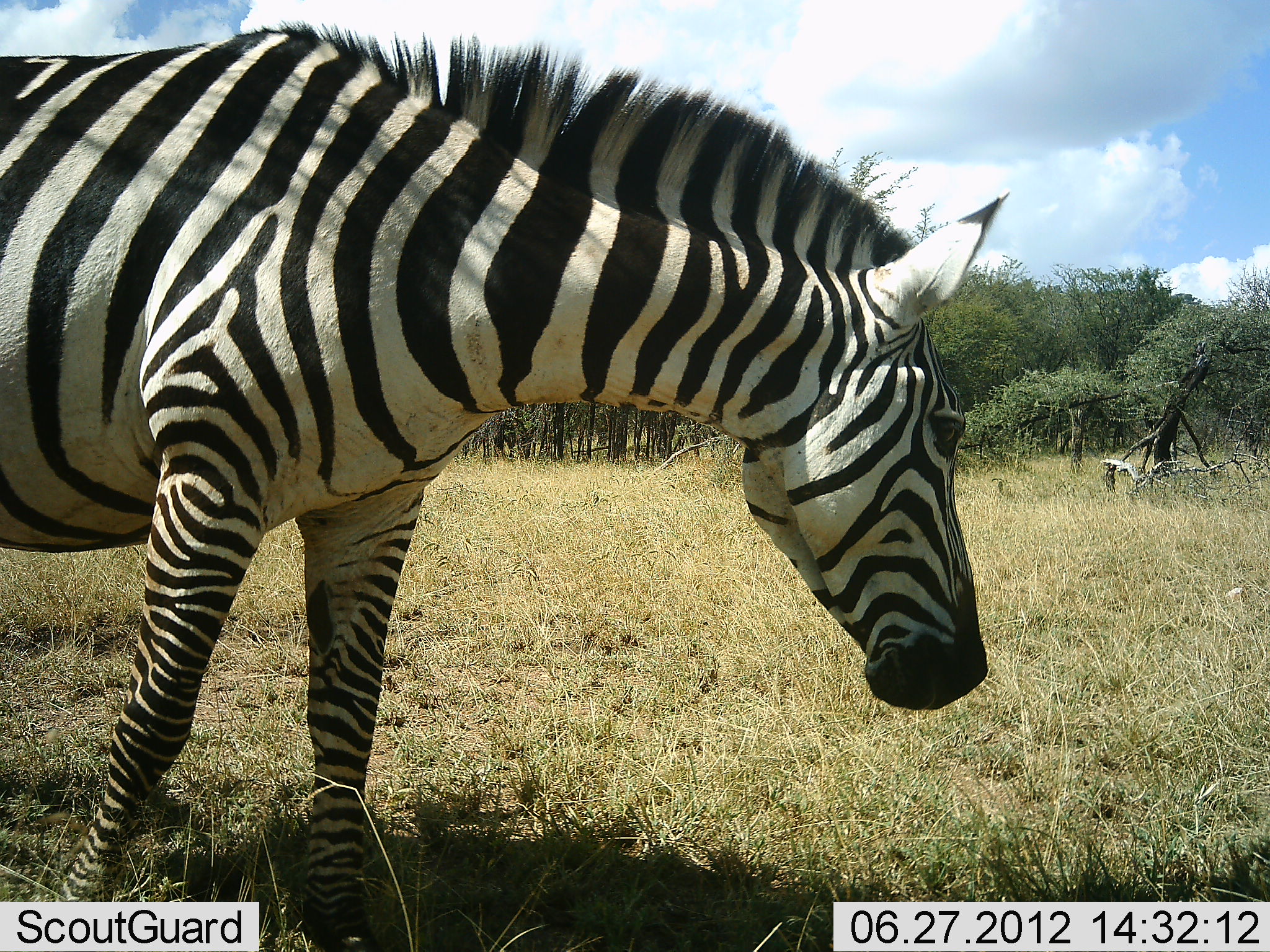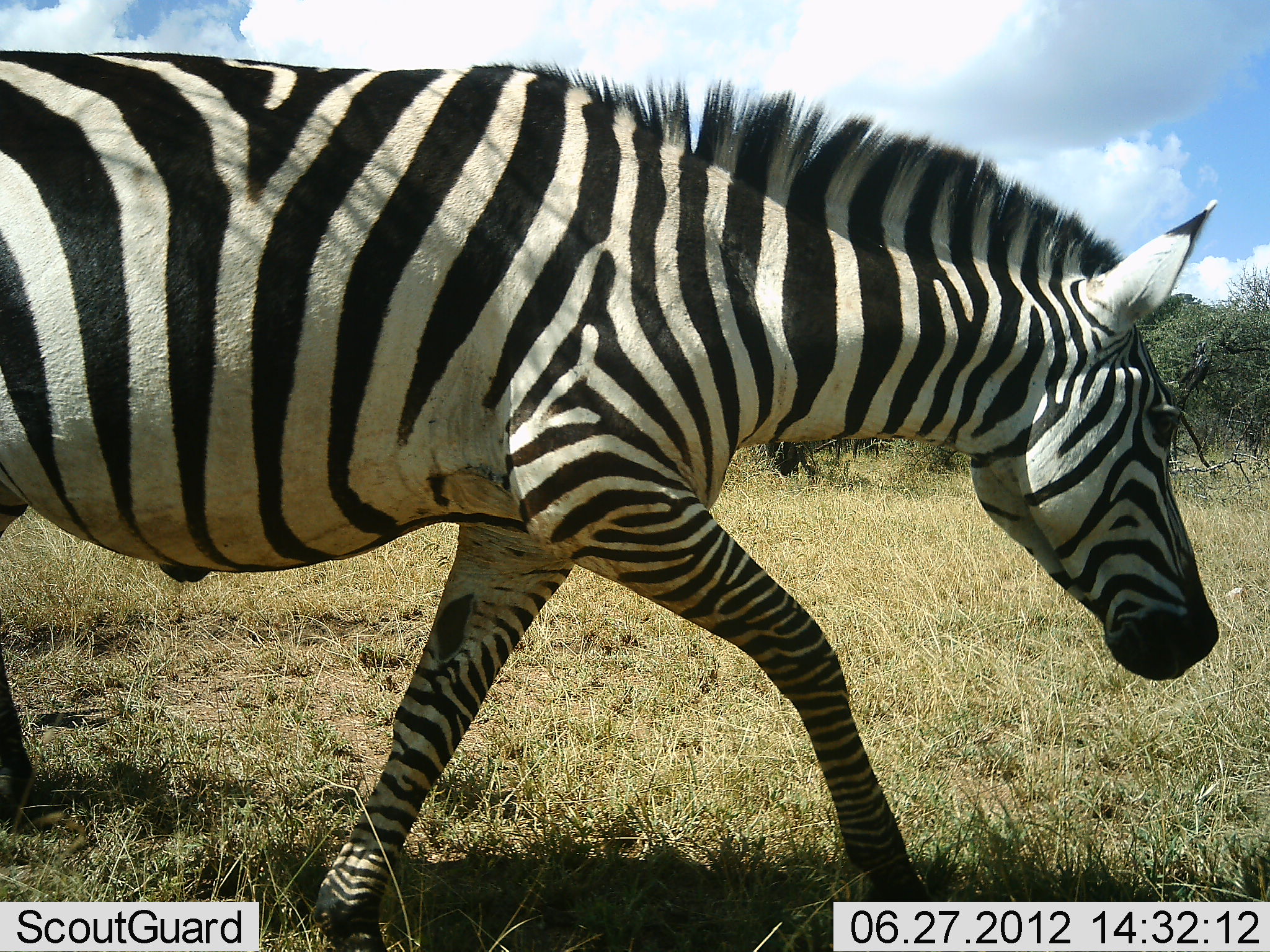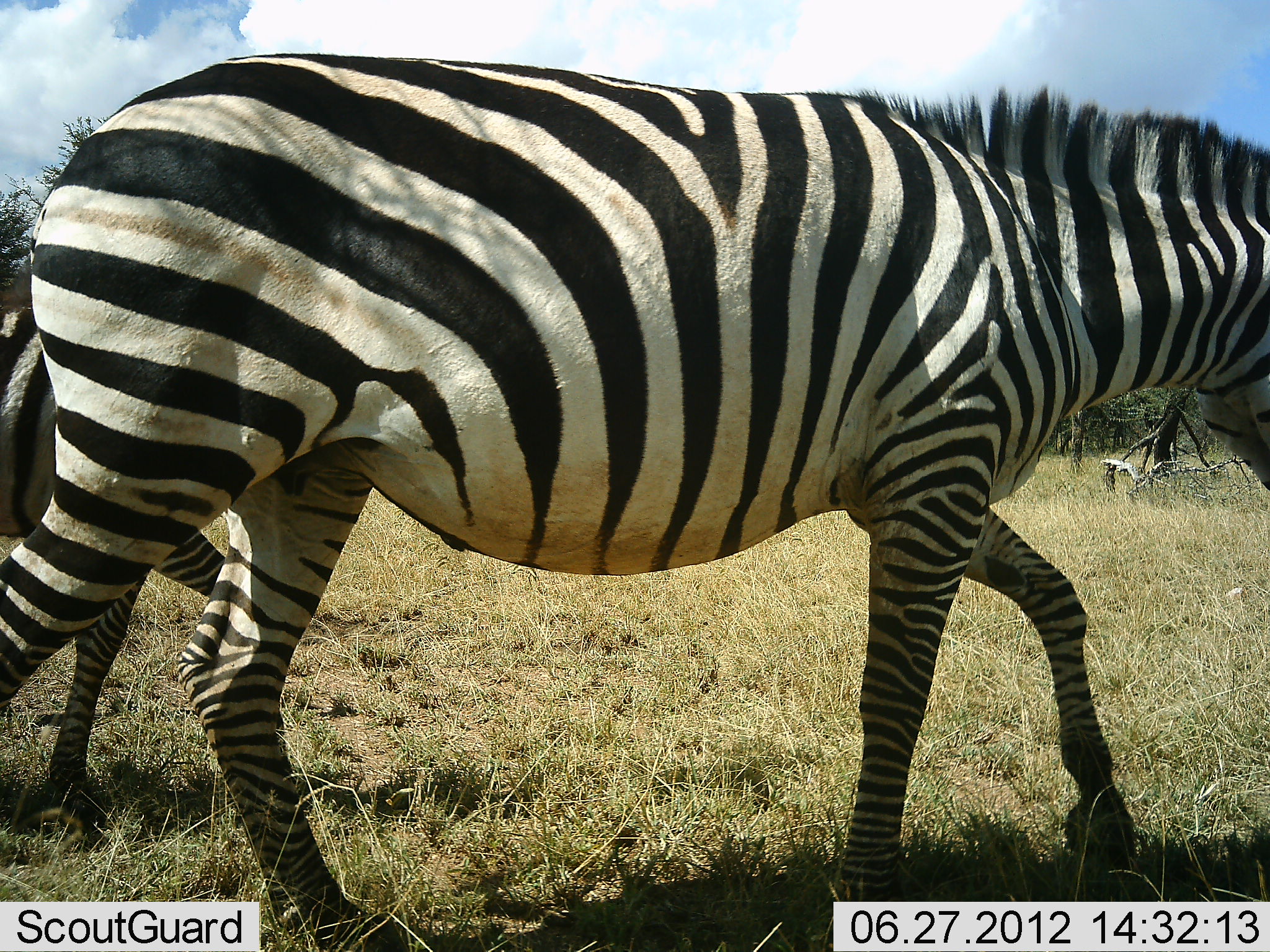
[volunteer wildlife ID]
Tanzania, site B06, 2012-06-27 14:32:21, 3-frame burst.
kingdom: Animalia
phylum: Chordata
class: Mammalia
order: Perissodactyla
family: Equidae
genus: Equus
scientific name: Equus quagga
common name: plains zebra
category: zebra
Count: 1.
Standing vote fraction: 0%.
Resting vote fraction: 0%.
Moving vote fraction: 100%.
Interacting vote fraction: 0%.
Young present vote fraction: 0%.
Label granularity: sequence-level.